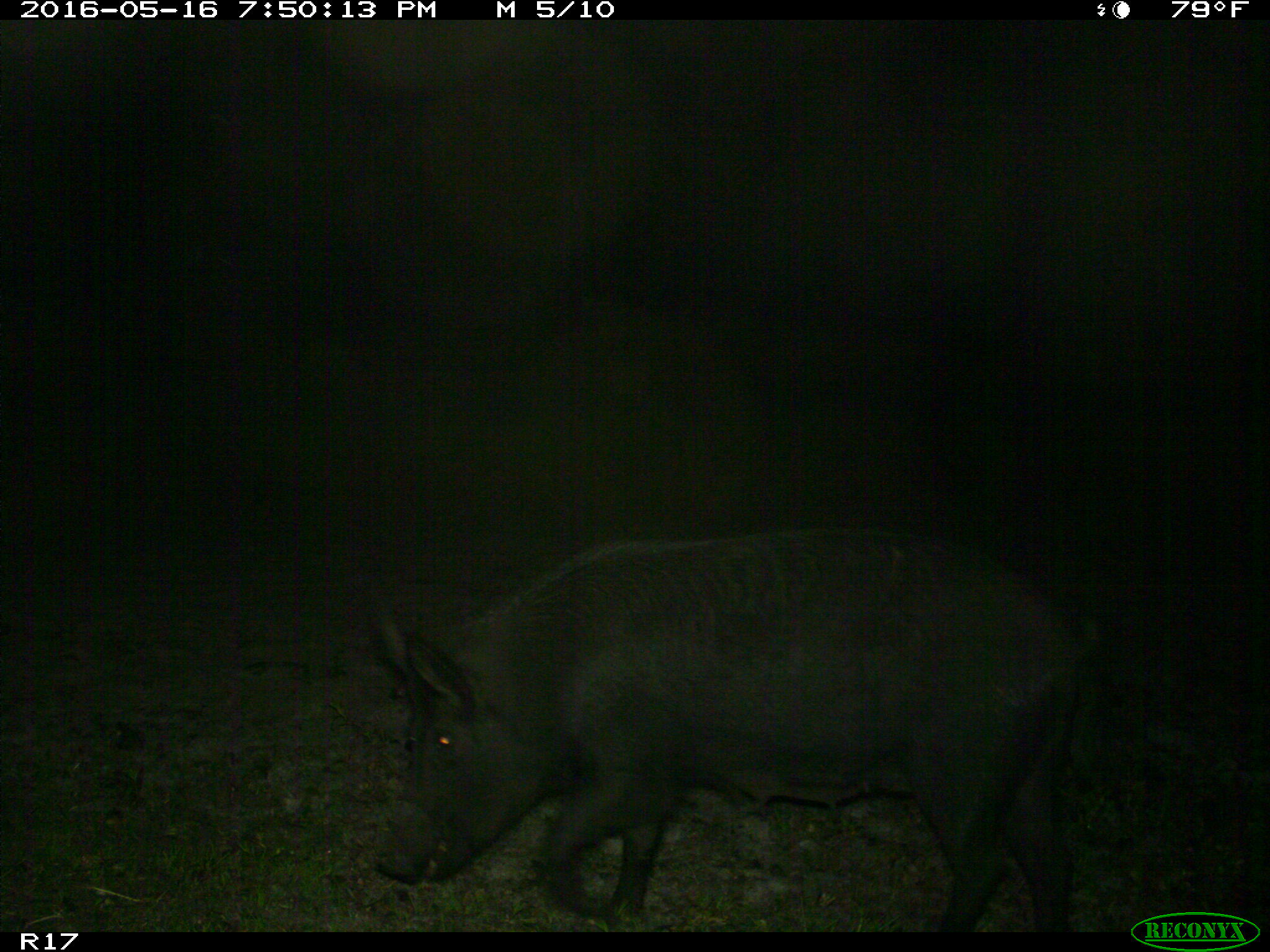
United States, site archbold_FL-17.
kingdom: Animalia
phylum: Chordata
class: Mammalia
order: Artiodactyla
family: Suidae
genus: Sus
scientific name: Sus scrofa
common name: wild boar